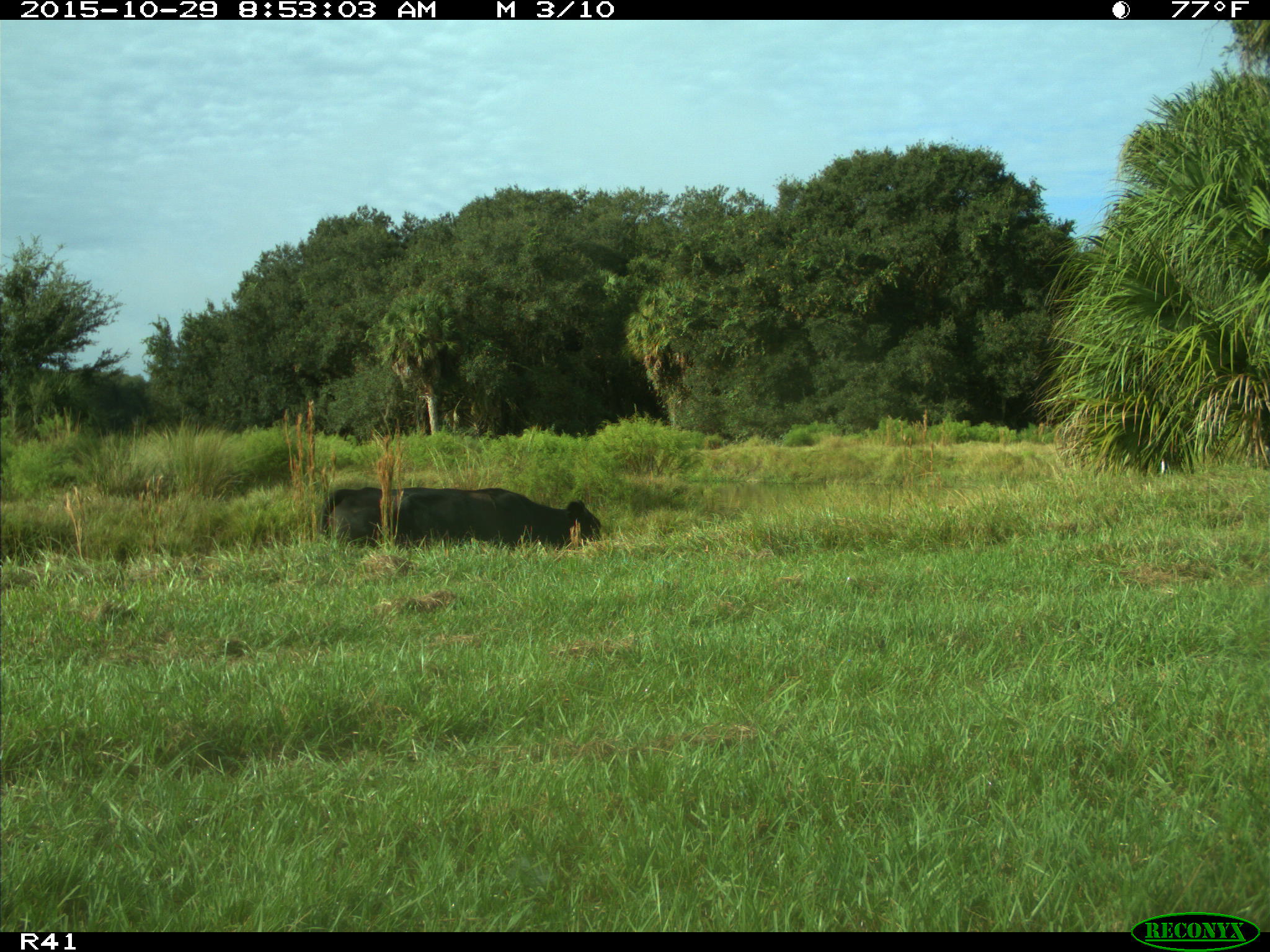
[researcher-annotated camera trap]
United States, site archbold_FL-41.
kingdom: Animalia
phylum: Chordata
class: Mammalia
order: Artiodactyla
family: Bovidae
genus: Bos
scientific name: Bos taurus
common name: domestic cow